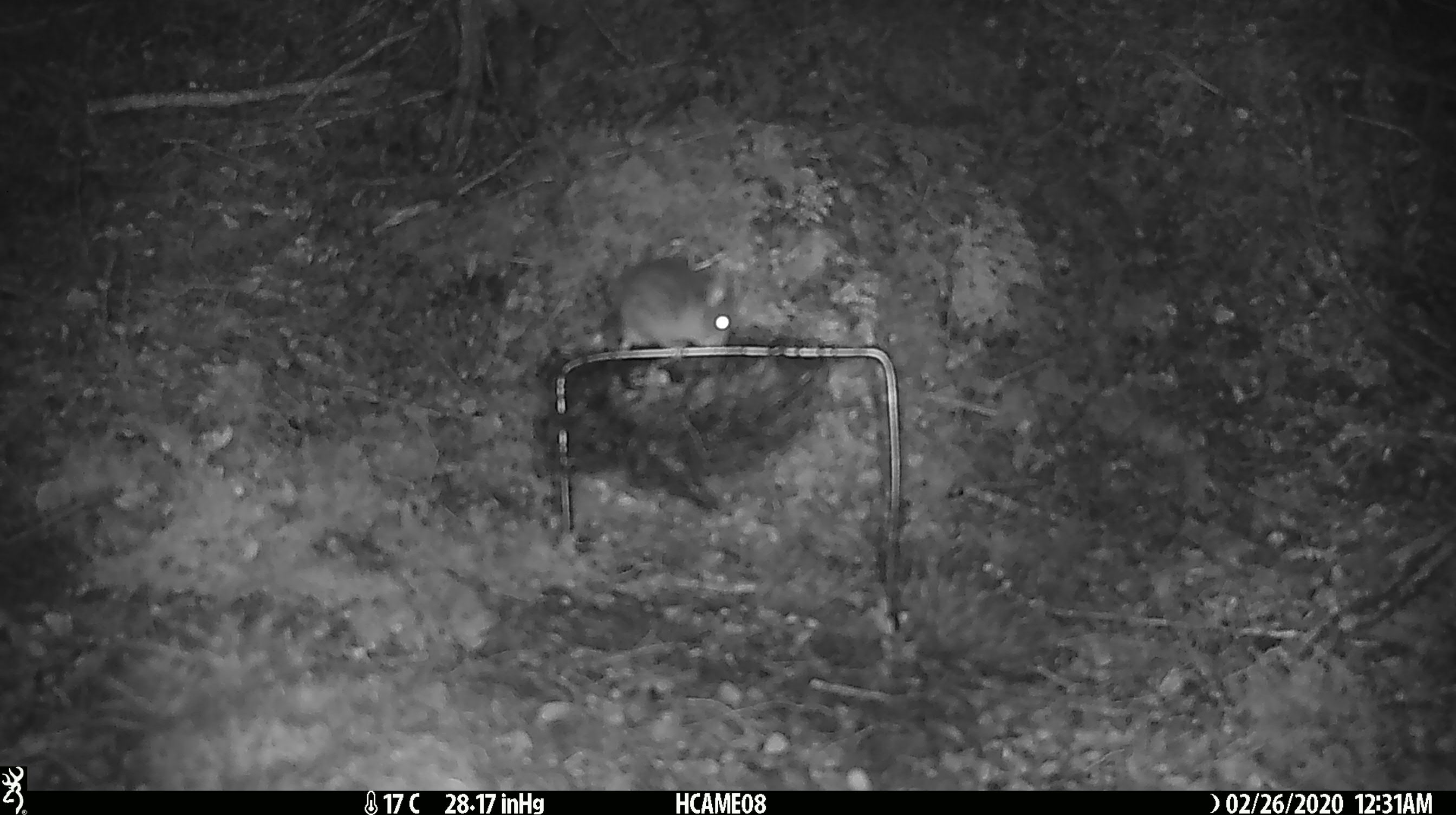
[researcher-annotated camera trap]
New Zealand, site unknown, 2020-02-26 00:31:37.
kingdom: Animalia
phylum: Chordata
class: Mammalia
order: Rodentia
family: Muridae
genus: Mus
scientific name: Mus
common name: mouse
Mouse (Mus).